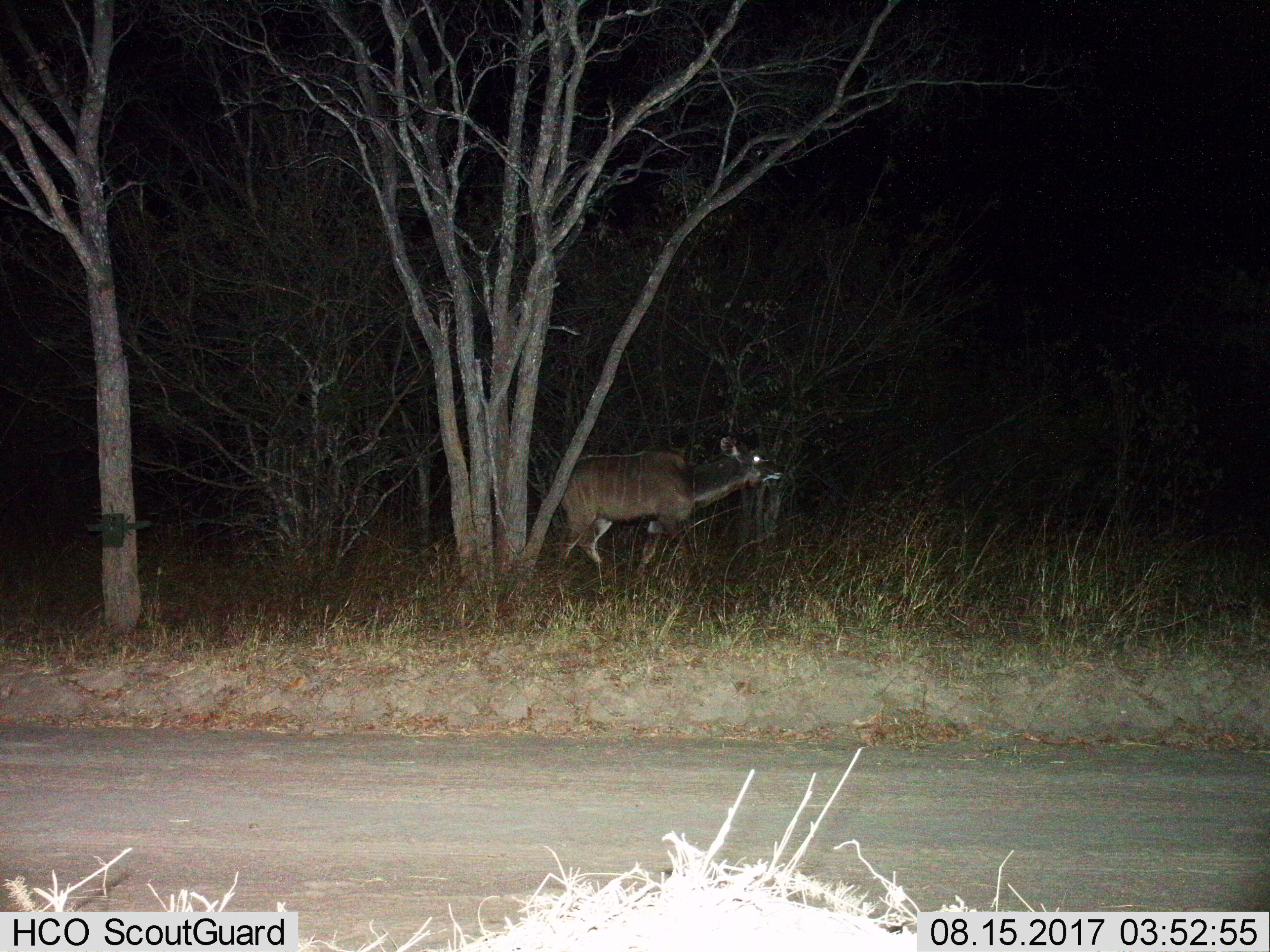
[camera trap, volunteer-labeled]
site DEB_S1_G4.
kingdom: Animalia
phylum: Chordata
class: Mammalia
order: Artiodactyla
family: Bovidae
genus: Tragelaphus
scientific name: Tragelaphus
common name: kudu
Kudu (Tragelaphus), count 1. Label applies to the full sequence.